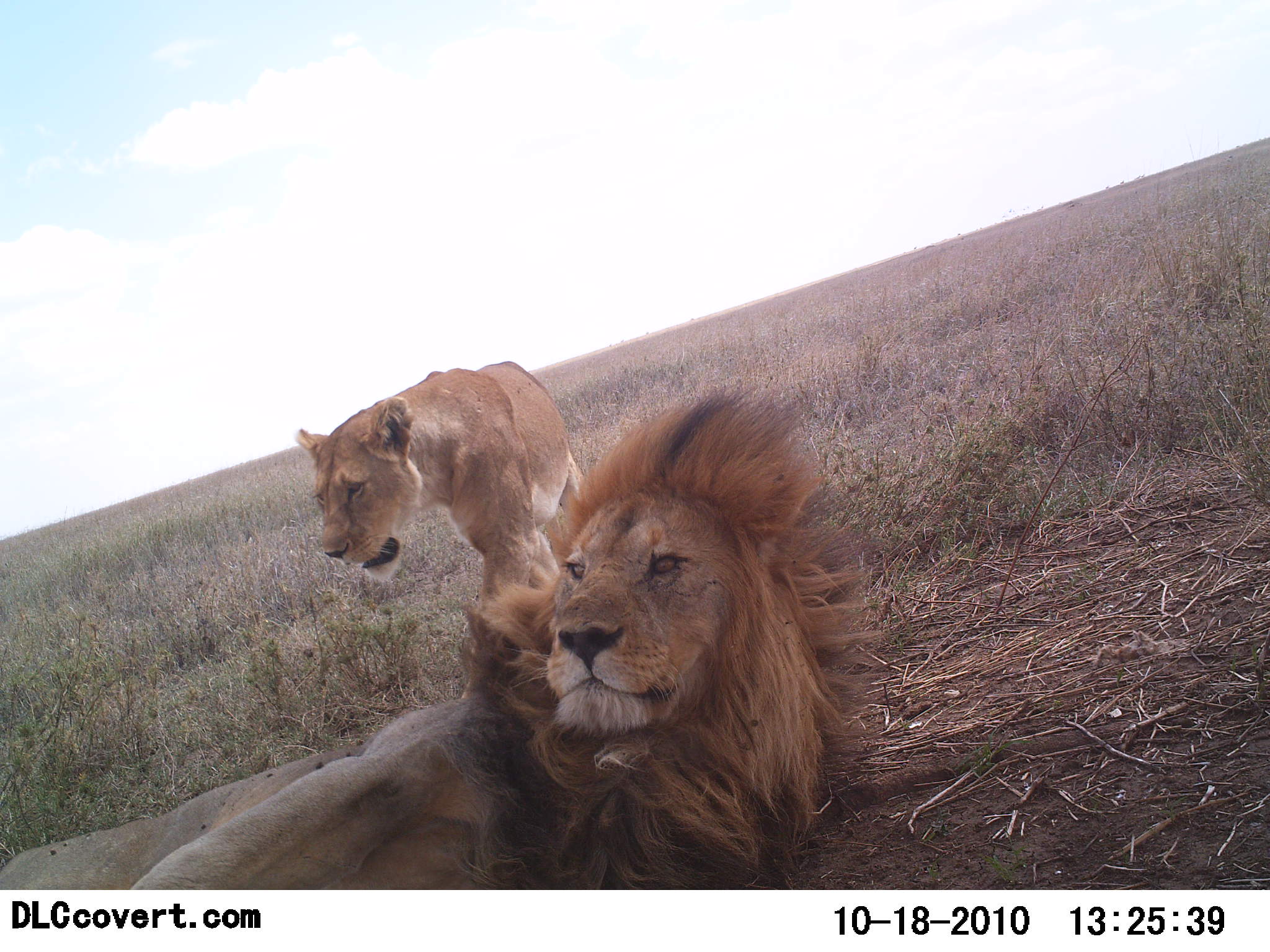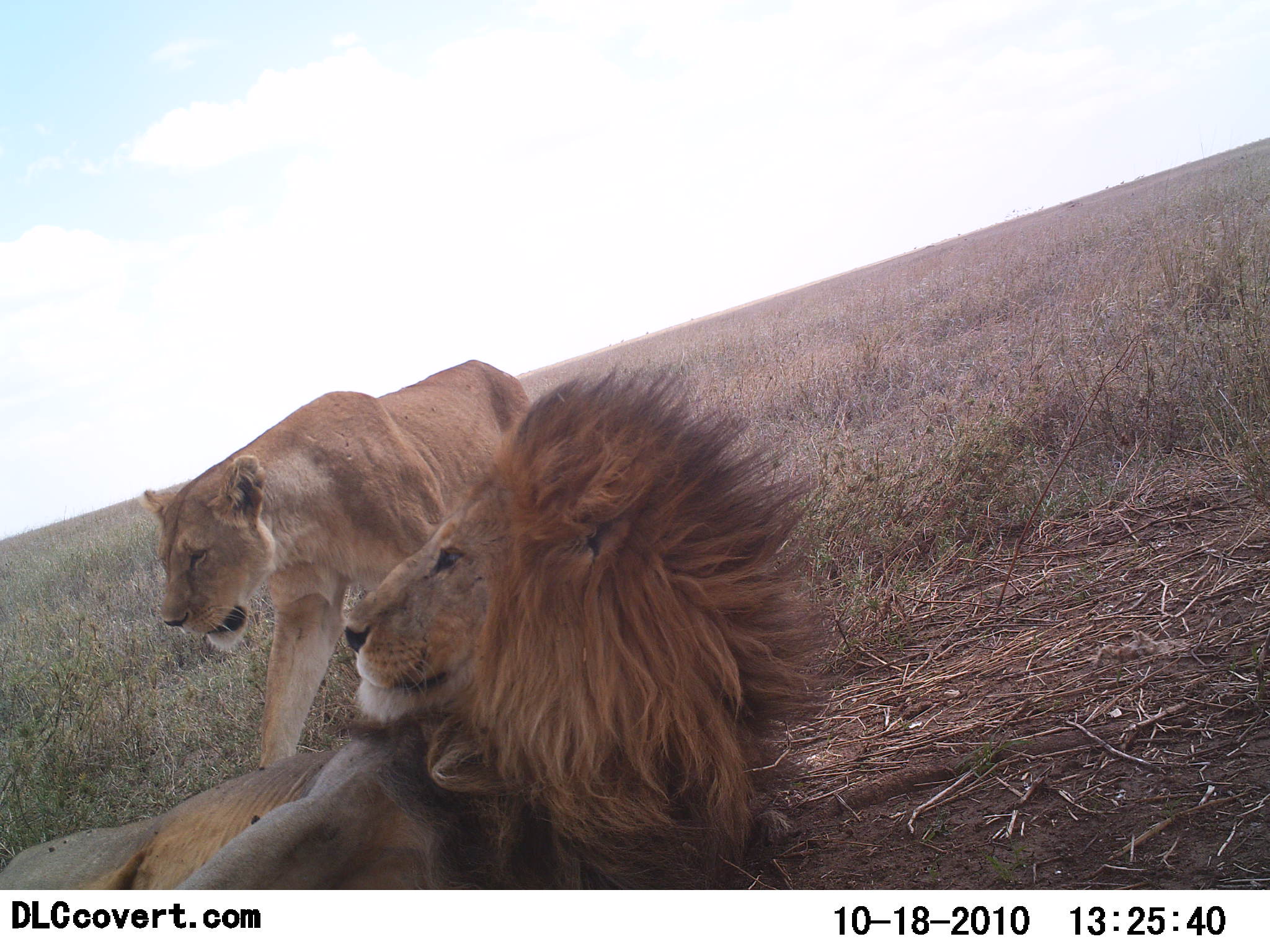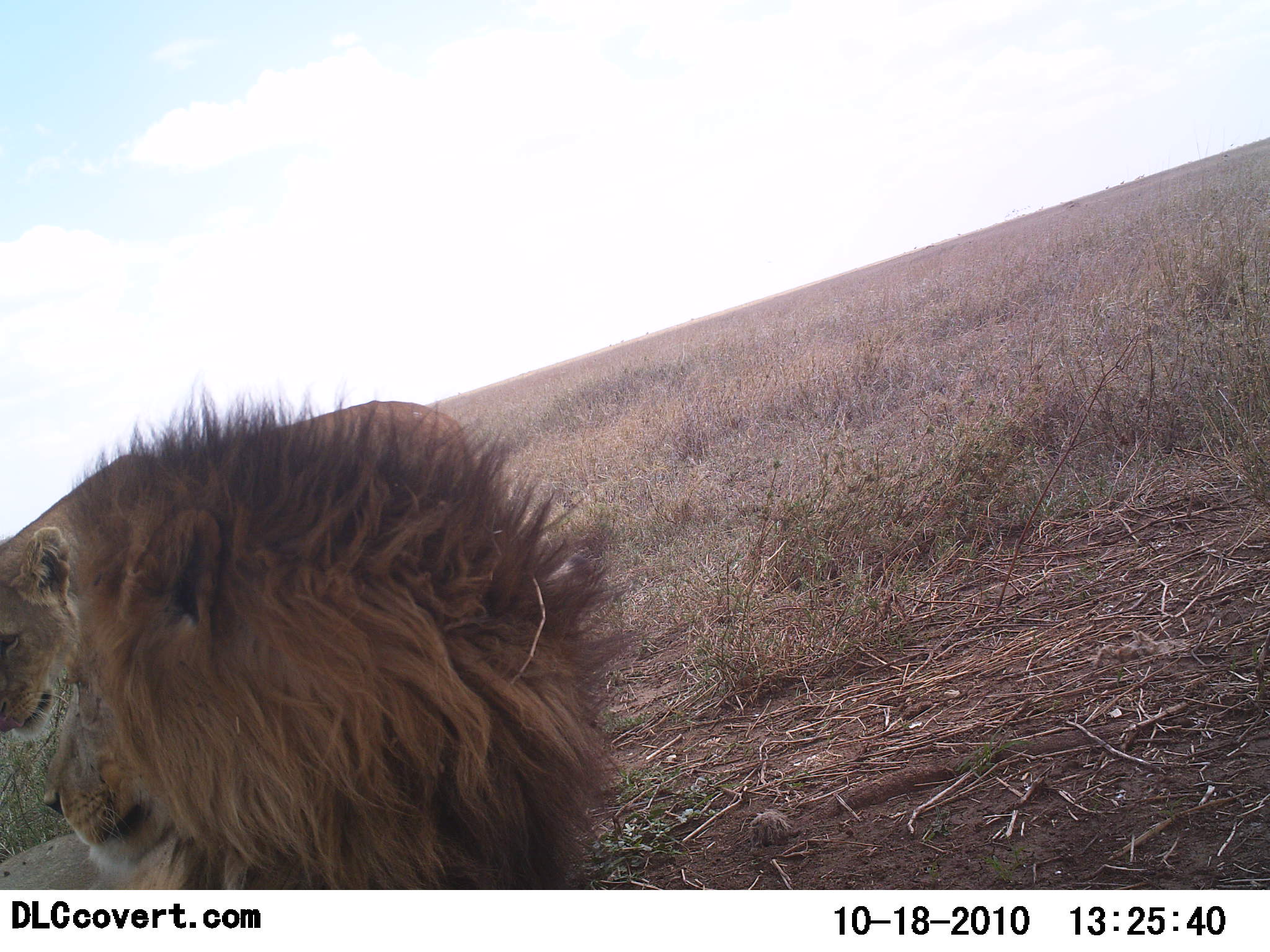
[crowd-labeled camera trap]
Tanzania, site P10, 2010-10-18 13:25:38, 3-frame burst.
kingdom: Animalia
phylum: Chordata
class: Mammalia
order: Carnivora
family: Felidae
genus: Panthera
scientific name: Panthera leo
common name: lion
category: lionfemale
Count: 1.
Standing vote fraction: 20%.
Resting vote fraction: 7%.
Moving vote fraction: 67%.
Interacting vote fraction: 13%.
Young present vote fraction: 0%.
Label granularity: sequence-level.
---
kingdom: Animalia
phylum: Chordata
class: Mammalia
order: Carnivora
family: Felidae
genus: Panthera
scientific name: Panthera leo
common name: lion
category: lionmale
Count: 1.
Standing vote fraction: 0%.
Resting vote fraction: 94%.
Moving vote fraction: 0%.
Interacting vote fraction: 6%.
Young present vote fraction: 0%.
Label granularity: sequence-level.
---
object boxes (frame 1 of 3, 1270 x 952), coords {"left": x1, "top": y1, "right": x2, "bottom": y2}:
animal: {"left": 1, "top": 383, "right": 884, "bottom": 889}; {"left": 293, "top": 361, "right": 611, "bottom": 716}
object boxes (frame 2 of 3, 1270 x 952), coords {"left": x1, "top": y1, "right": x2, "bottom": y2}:
animal: {"left": 3, "top": 363, "right": 831, "bottom": 889}; {"left": 138, "top": 357, "right": 547, "bottom": 795}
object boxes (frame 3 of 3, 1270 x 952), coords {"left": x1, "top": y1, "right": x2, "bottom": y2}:
animal: {"left": 0, "top": 374, "right": 639, "bottom": 890}; {"left": 0, "top": 402, "right": 504, "bottom": 753}